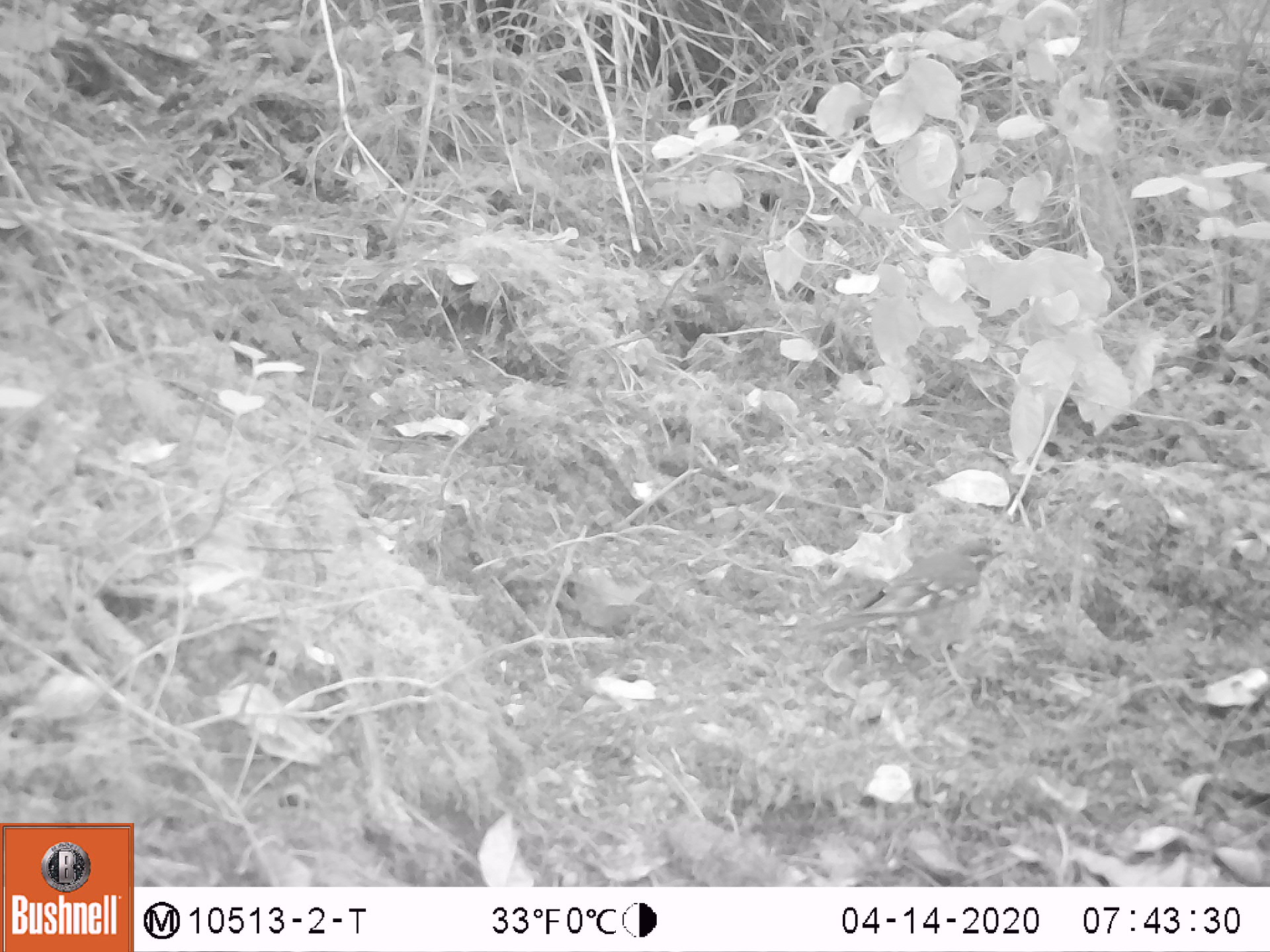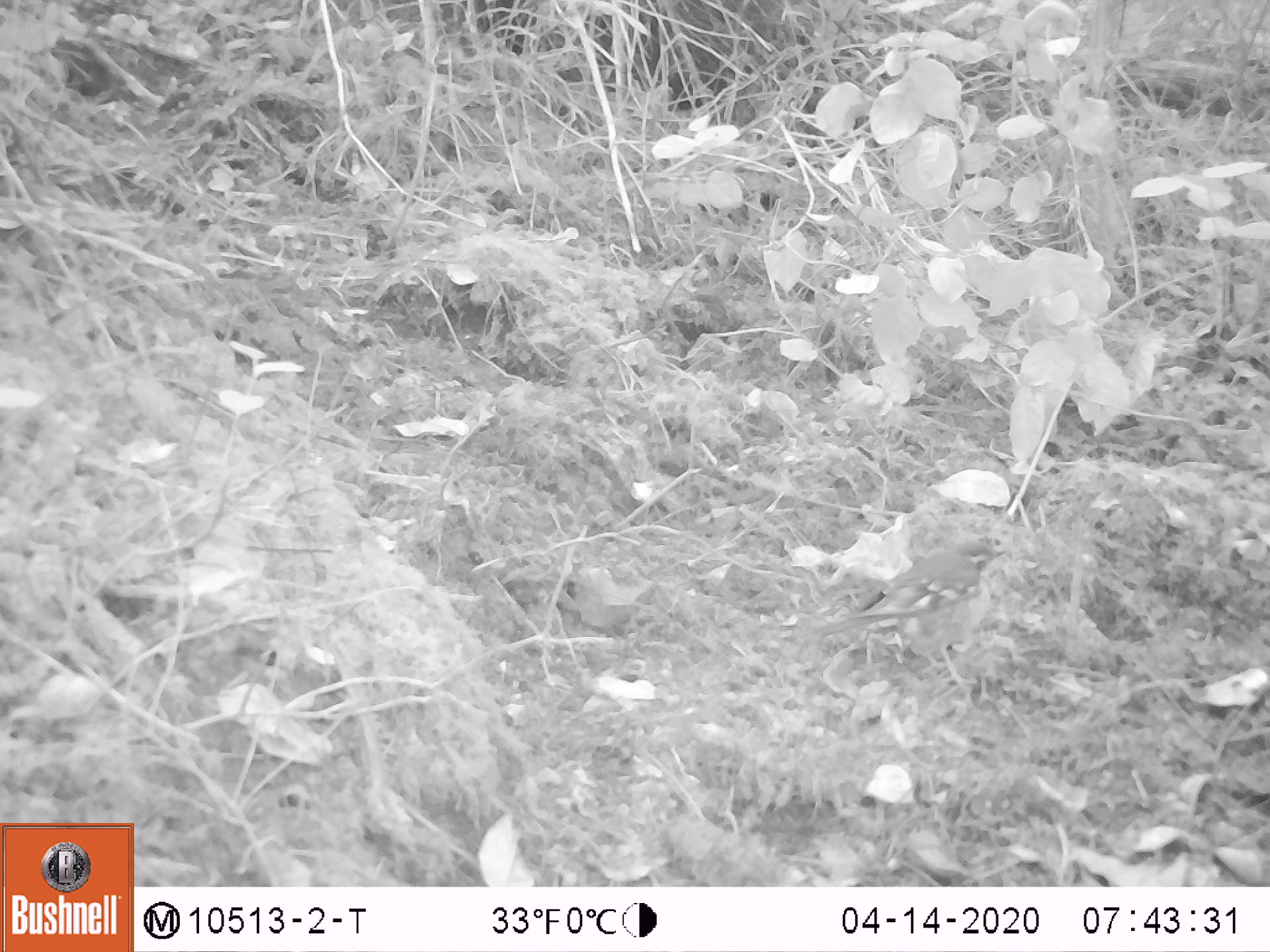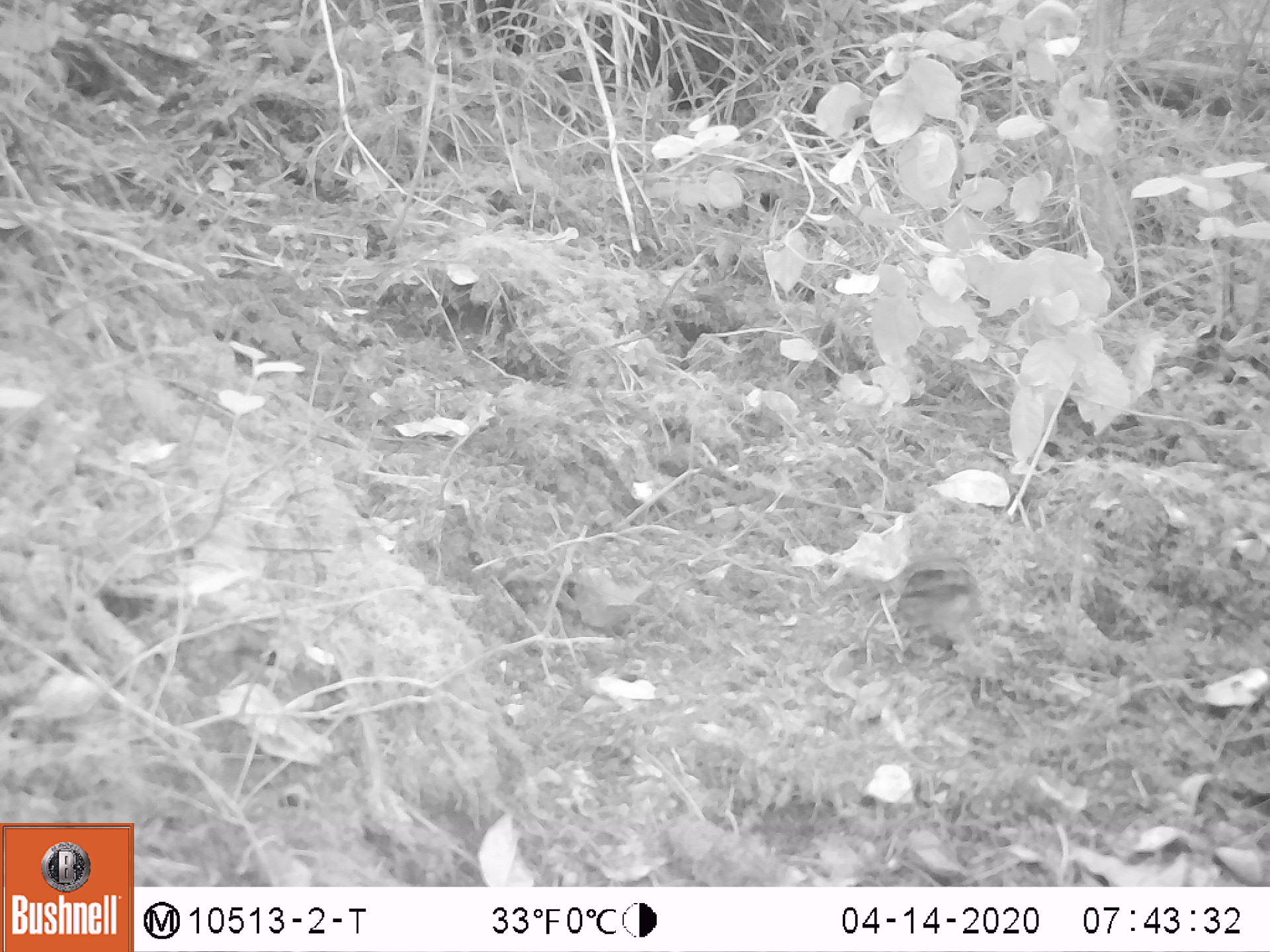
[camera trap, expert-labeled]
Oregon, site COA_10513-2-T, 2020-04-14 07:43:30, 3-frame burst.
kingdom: Animalia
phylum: Chordata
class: Aves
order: Passeriformes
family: Turdidae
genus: Ixoreus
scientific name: Ixoreus naevius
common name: varied thrush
Varied thrush (Ixoreus naevius).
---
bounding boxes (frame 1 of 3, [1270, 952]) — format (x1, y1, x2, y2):
varied thrush: (818, 541, 1004, 695)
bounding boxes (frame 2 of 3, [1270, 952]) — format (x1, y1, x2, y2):
varied thrush: (817, 537, 1008, 695)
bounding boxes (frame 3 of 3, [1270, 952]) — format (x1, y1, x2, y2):
varied thrush: (881, 544, 981, 669)